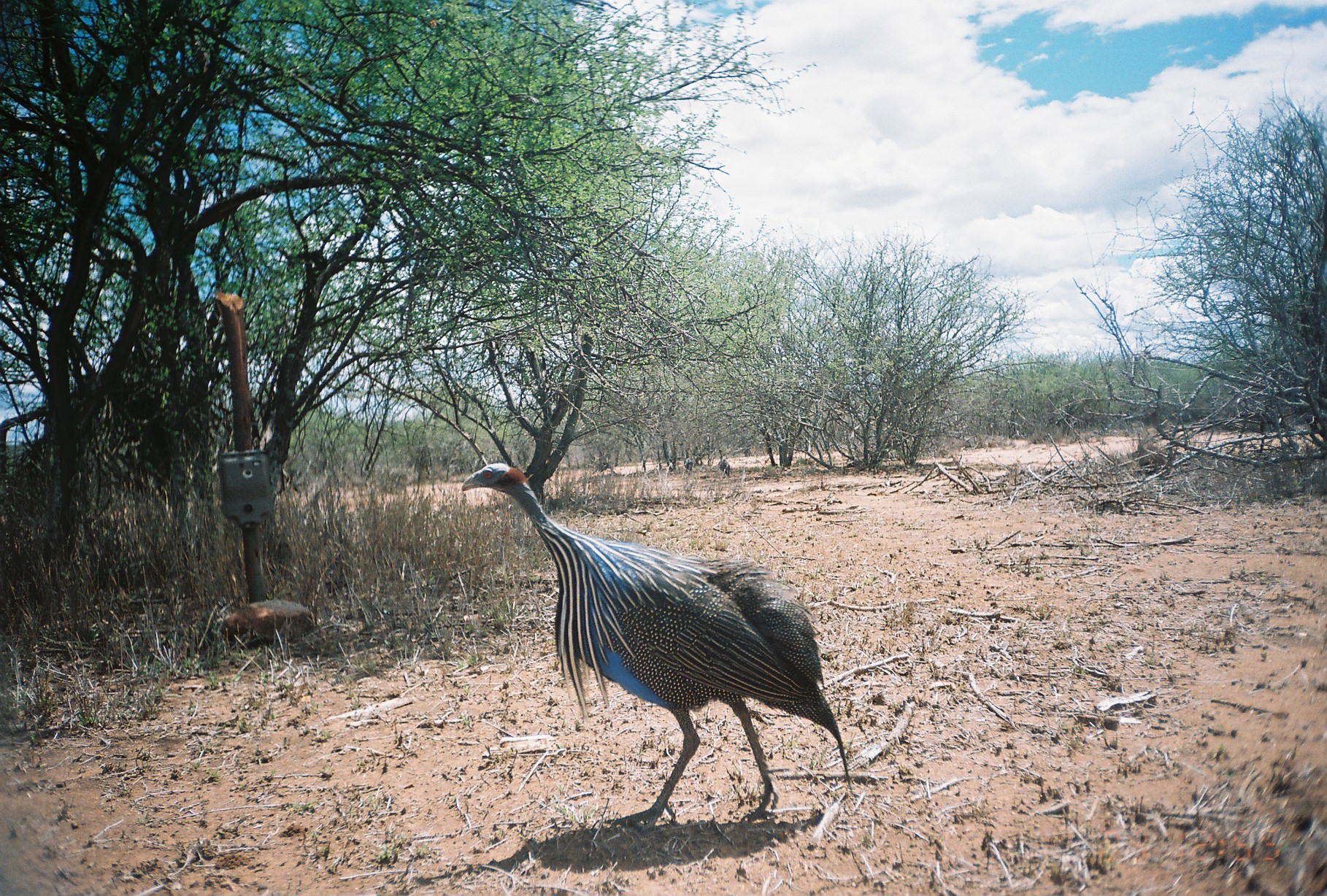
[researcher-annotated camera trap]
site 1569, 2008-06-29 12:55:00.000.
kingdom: Animalia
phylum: Chordata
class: Aves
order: Galliformes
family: Numididae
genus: Acryllium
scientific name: Acryllium vulturinum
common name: vulturine guineafowl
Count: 4.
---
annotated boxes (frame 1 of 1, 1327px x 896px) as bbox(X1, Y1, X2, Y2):
acryllium vulturinum: bbox(460, 461, 852, 831); bbox(718, 449, 731, 478); bbox(667, 452, 677, 473); bbox(684, 455, 692, 476)